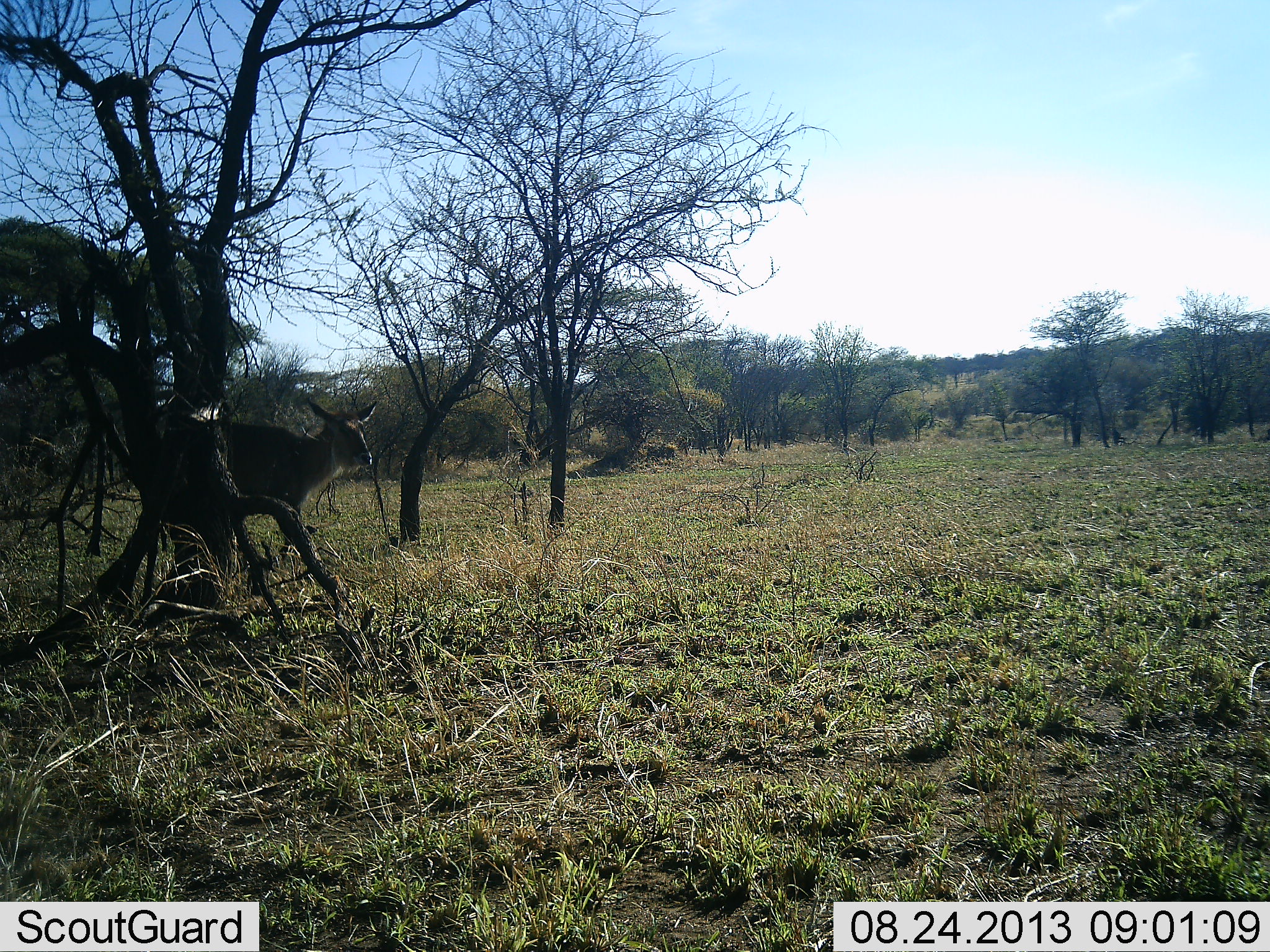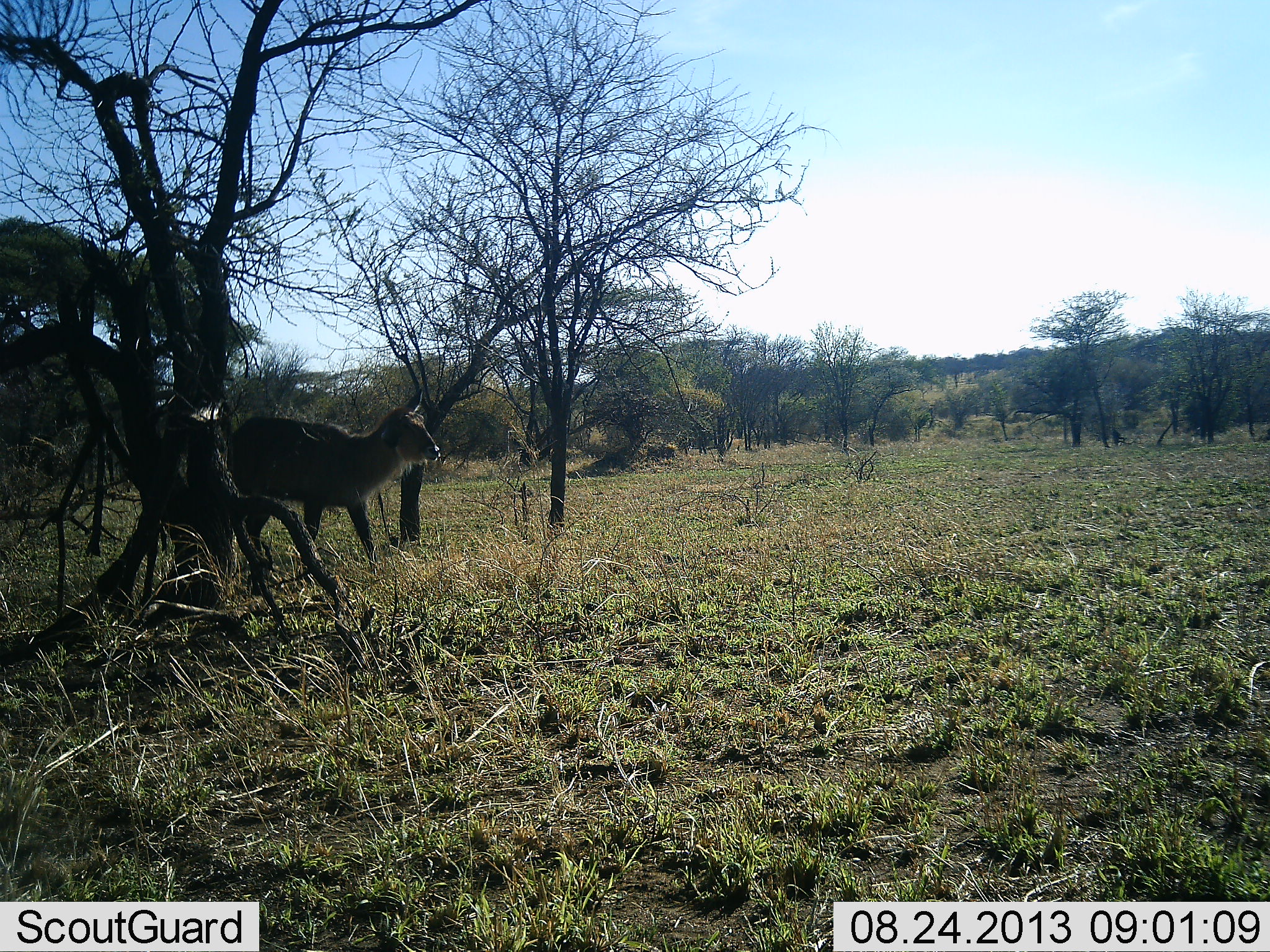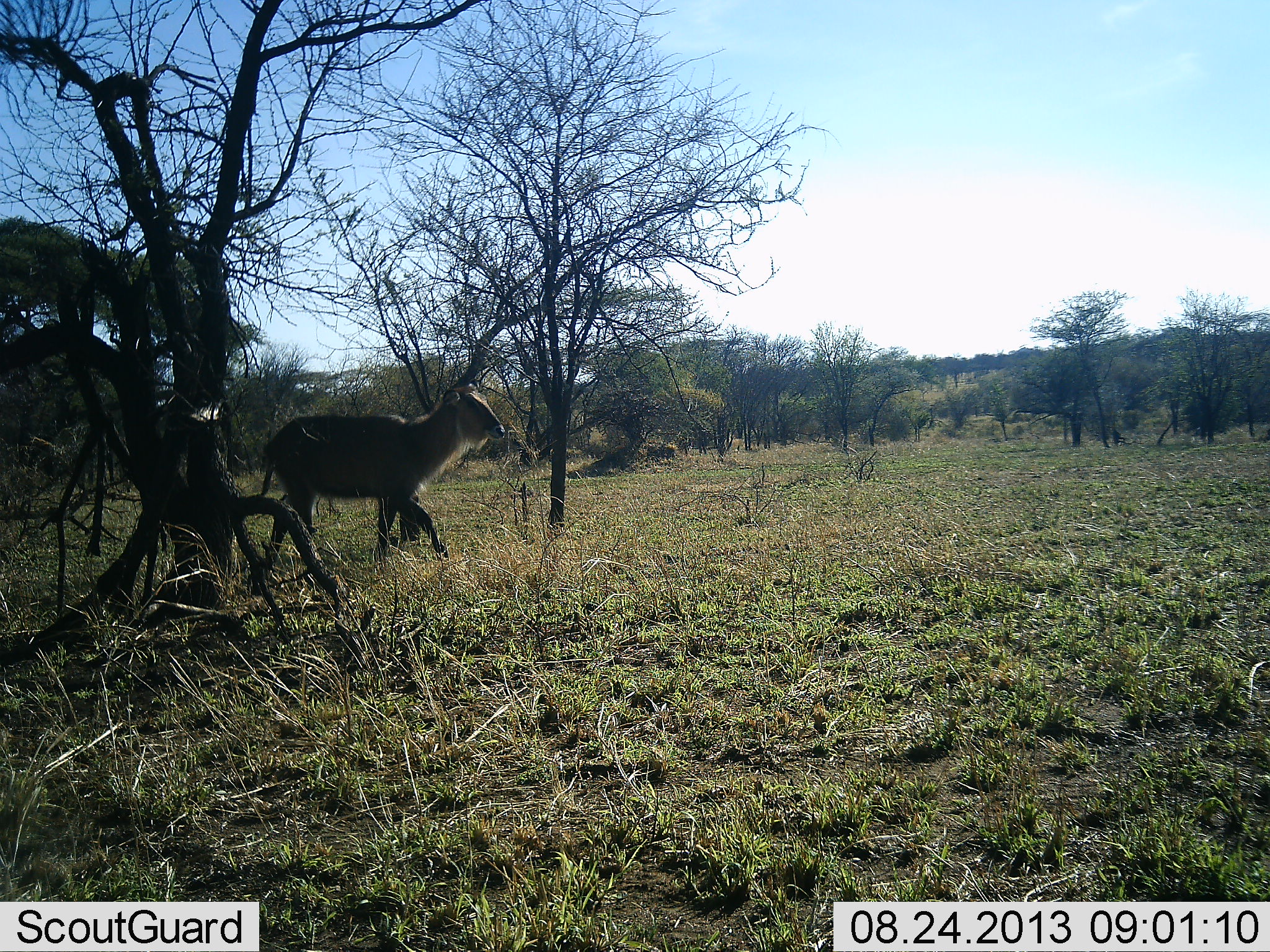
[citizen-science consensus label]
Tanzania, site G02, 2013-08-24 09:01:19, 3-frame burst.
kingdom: Animalia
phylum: Chordata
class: Mammalia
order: Artiodactyla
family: Bovidae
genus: Kobus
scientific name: Kobus ellipsiprymnus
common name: waterbuck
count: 1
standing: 4%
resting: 0%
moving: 96%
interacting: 0%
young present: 0%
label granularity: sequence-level